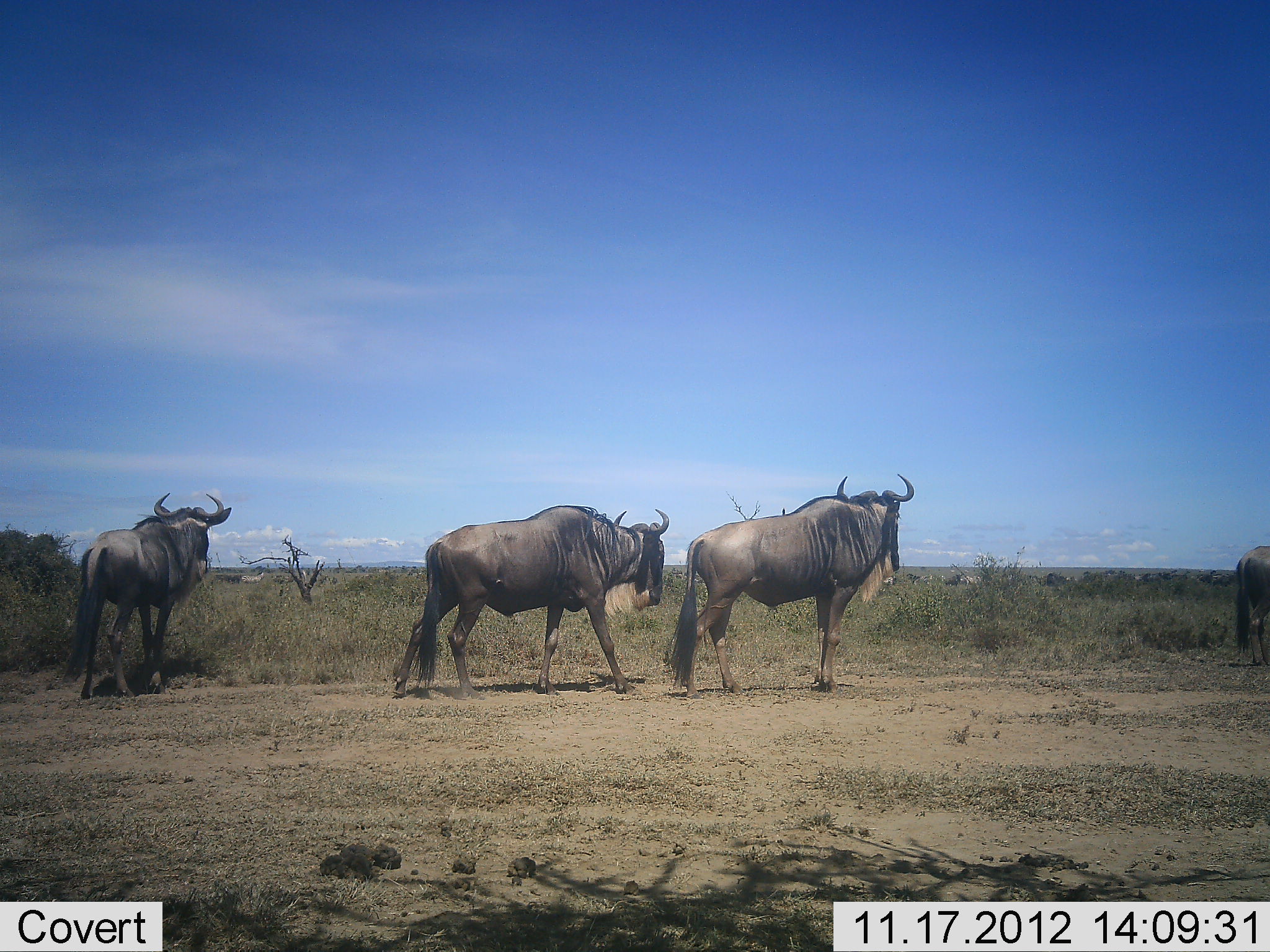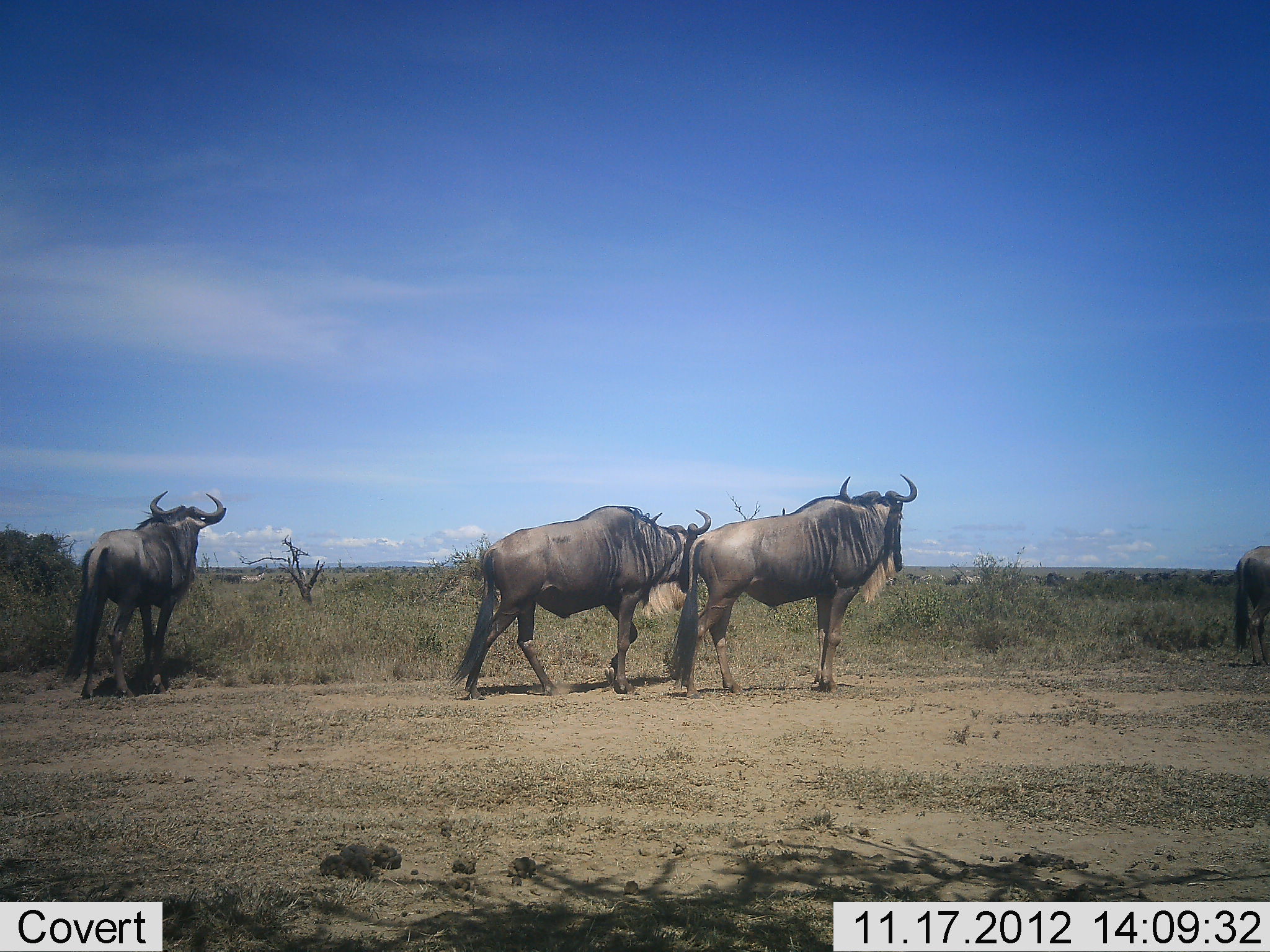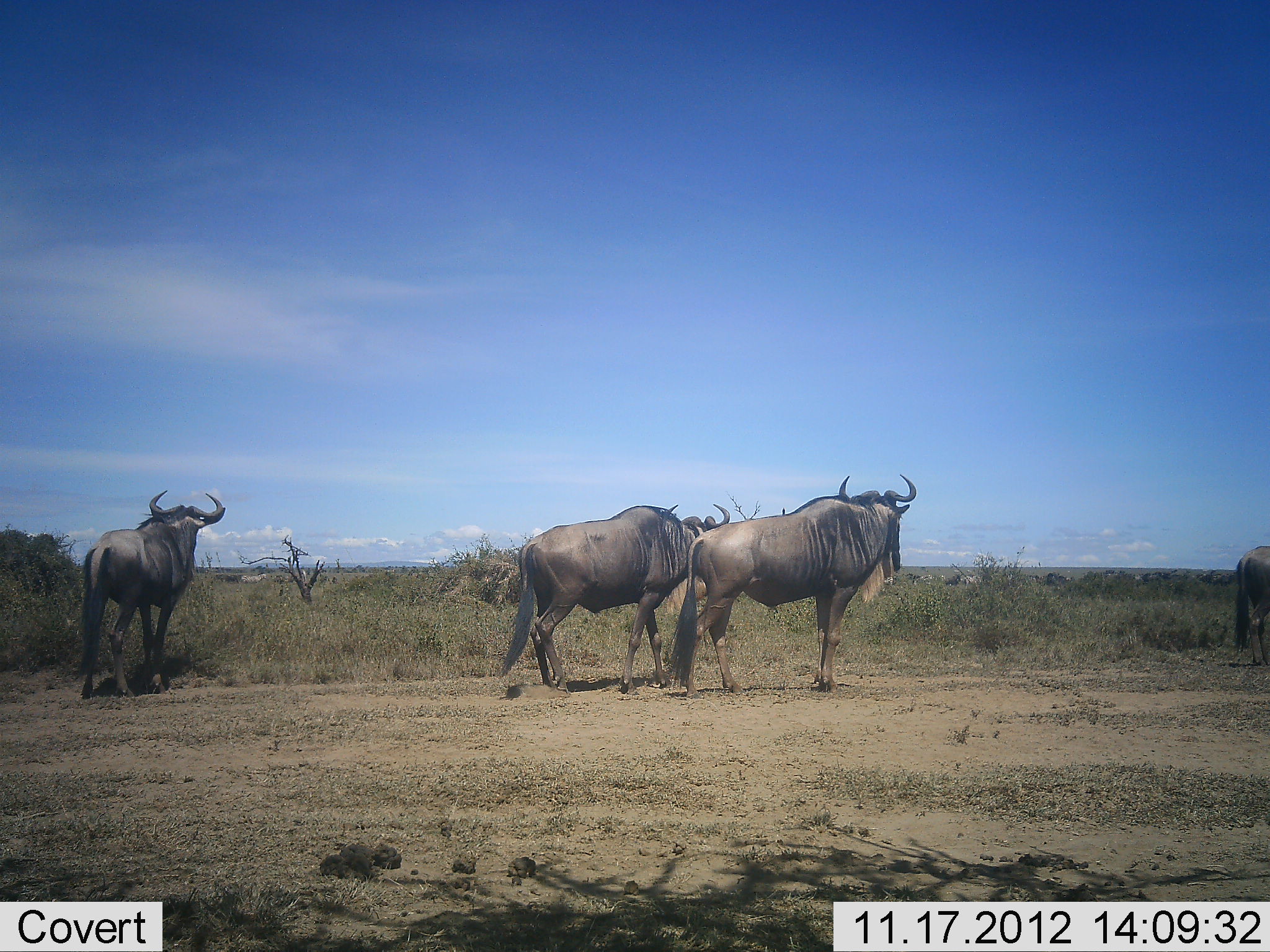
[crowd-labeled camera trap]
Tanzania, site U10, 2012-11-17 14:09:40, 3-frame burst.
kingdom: Animalia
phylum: Chordata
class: Mammalia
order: Artiodactyla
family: Bovidae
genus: Connochaetes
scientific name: Connochaetes taurinus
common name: blue wildebeest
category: wildebeest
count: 4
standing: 80%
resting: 0%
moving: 40%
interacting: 10%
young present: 0%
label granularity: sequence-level